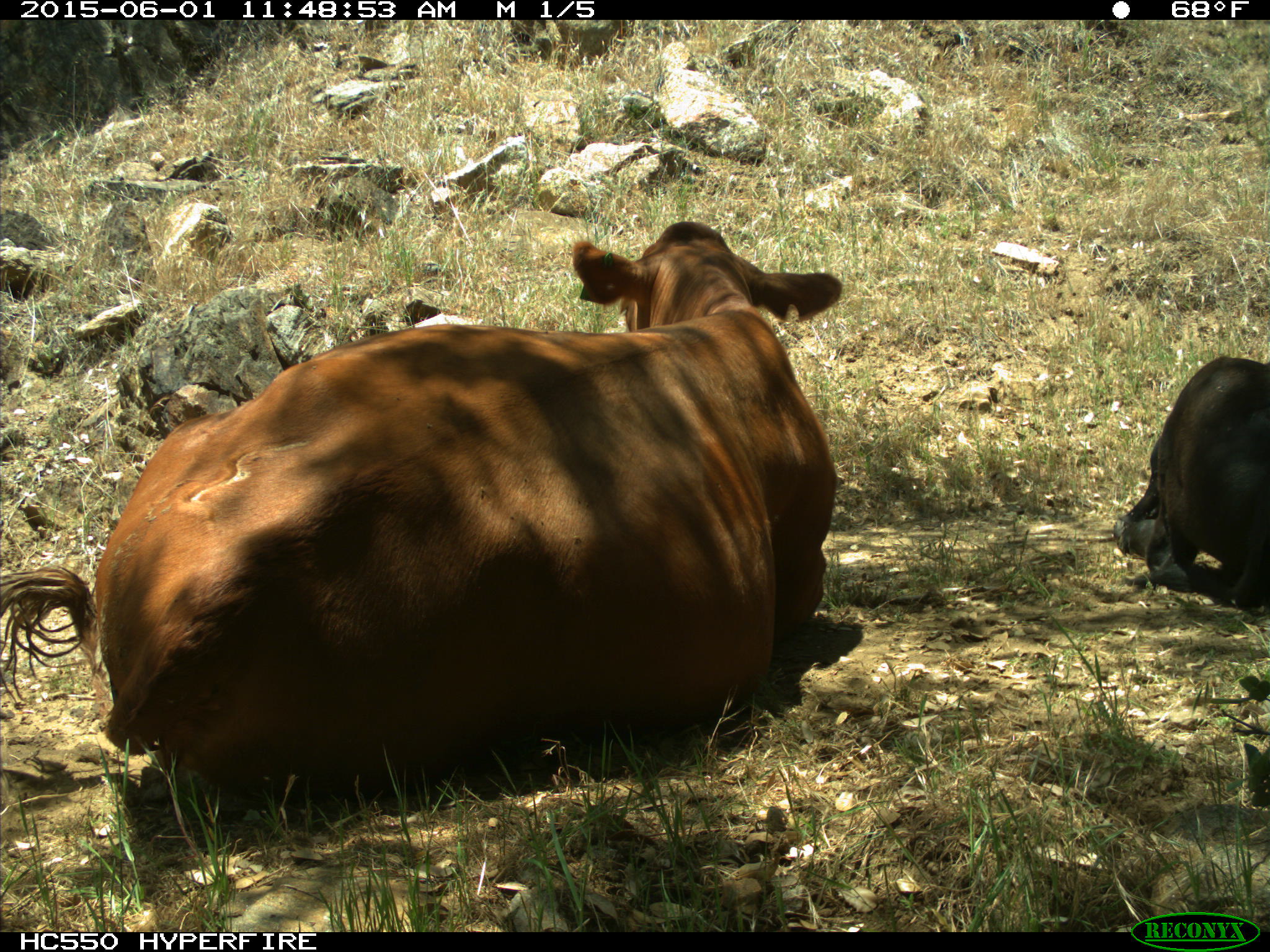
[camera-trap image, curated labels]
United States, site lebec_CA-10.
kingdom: Animalia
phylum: Chordata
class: Mammalia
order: Artiodactyla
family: Bovidae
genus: Bos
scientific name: Bos taurus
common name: domestic cow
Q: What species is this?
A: Bos taurus (domestic cow).